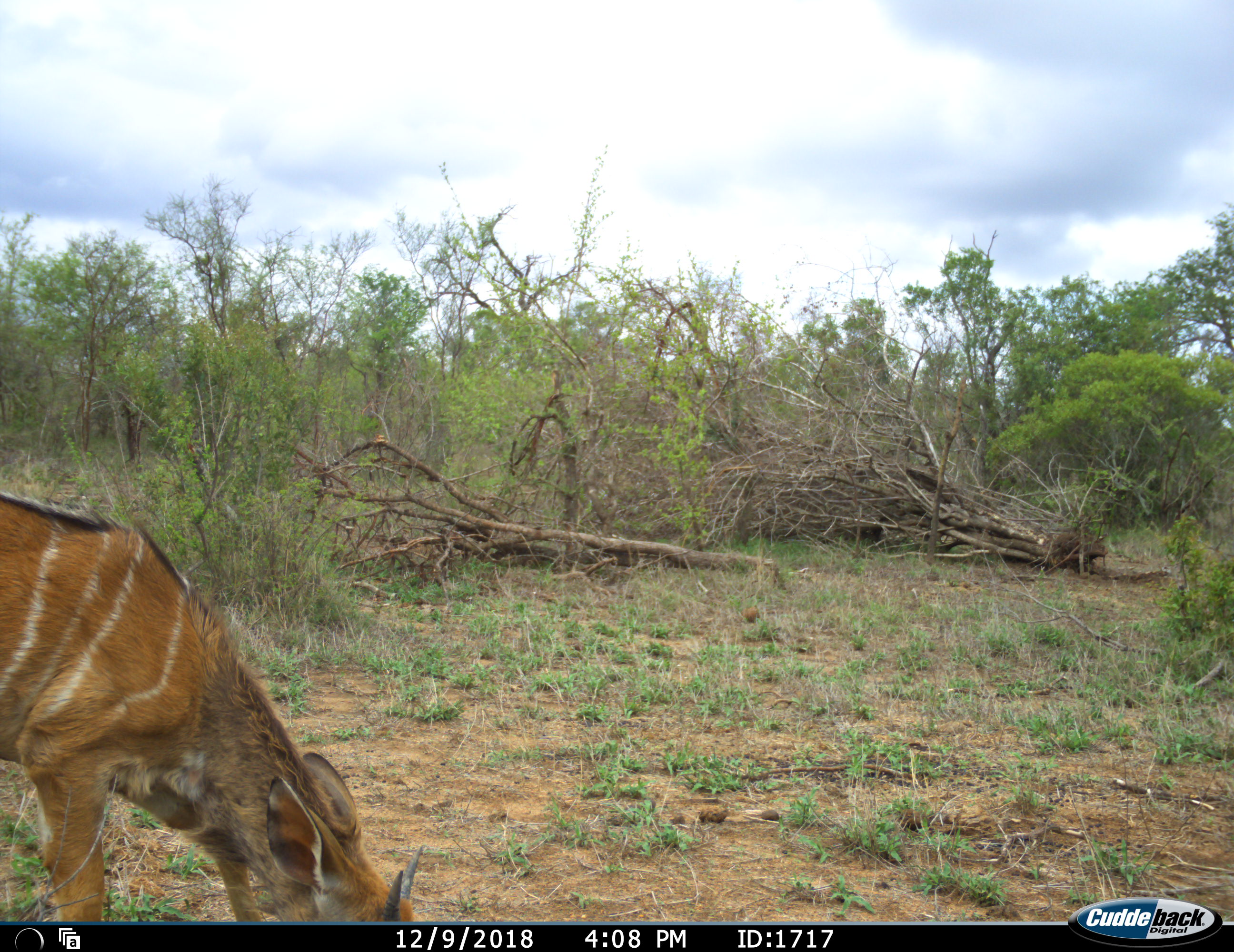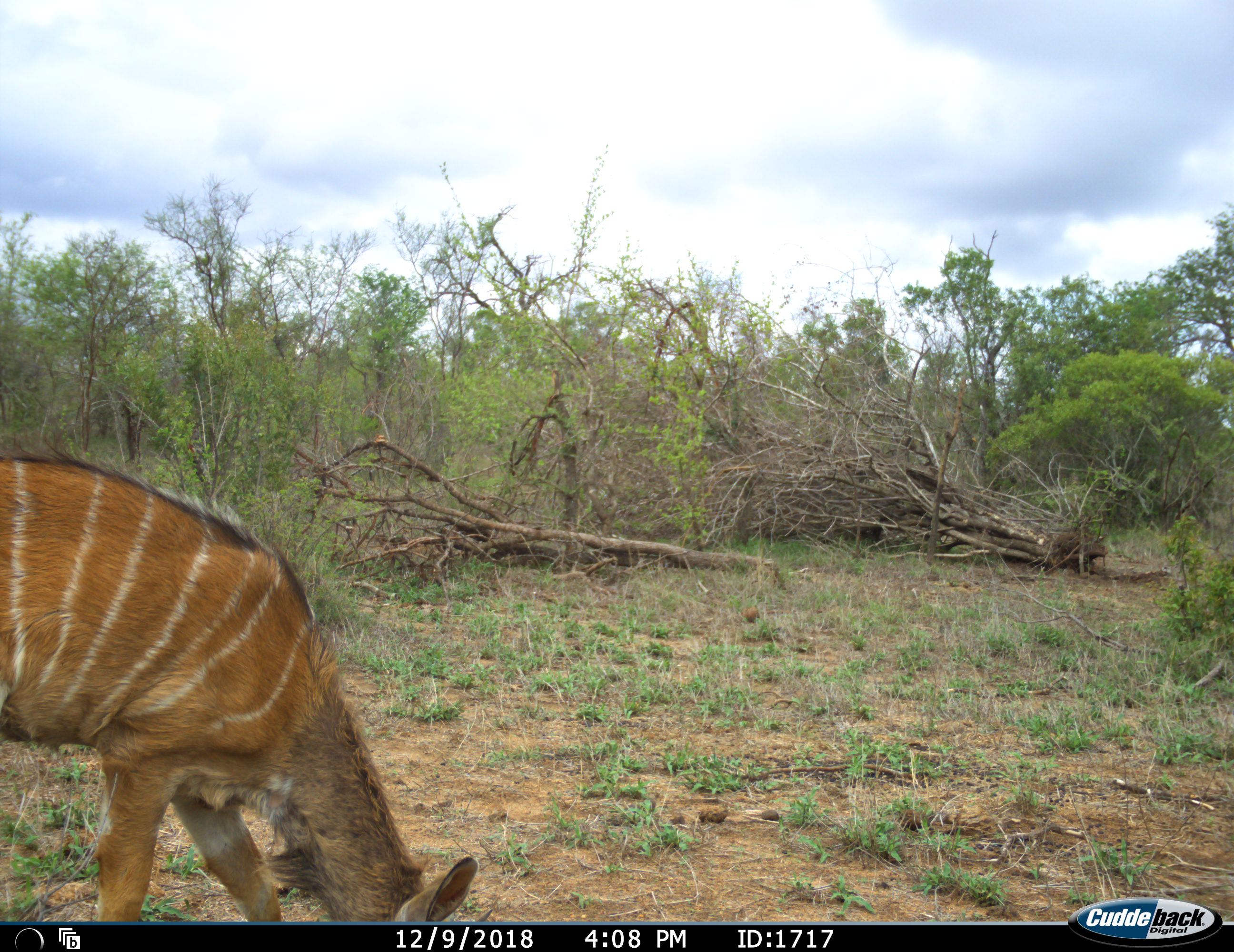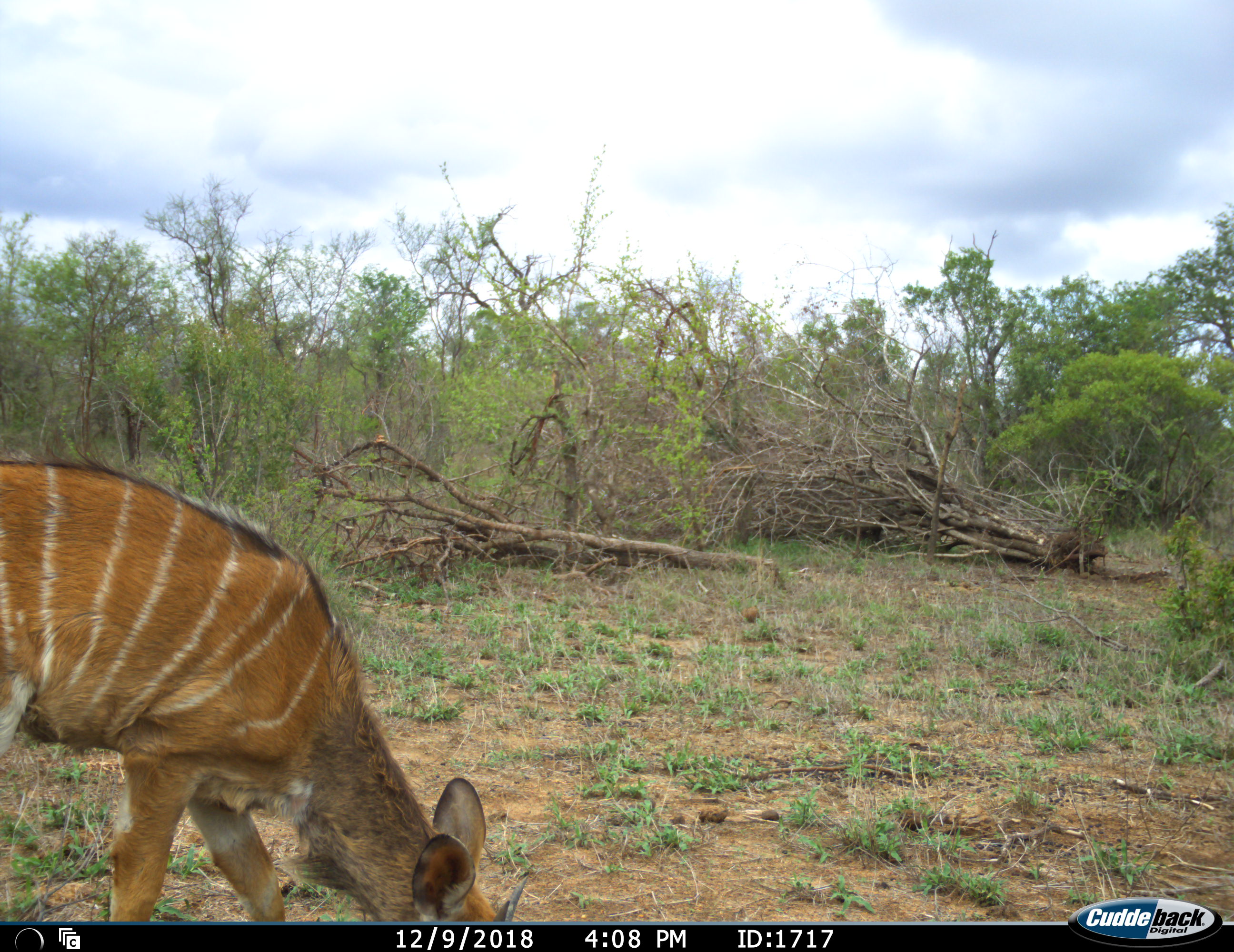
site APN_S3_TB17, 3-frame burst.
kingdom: Animalia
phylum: Chordata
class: Mammalia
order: Artiodactyla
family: Bovidae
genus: Tragelaphus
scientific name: Tragelaphus angasii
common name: nyala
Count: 1.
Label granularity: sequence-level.